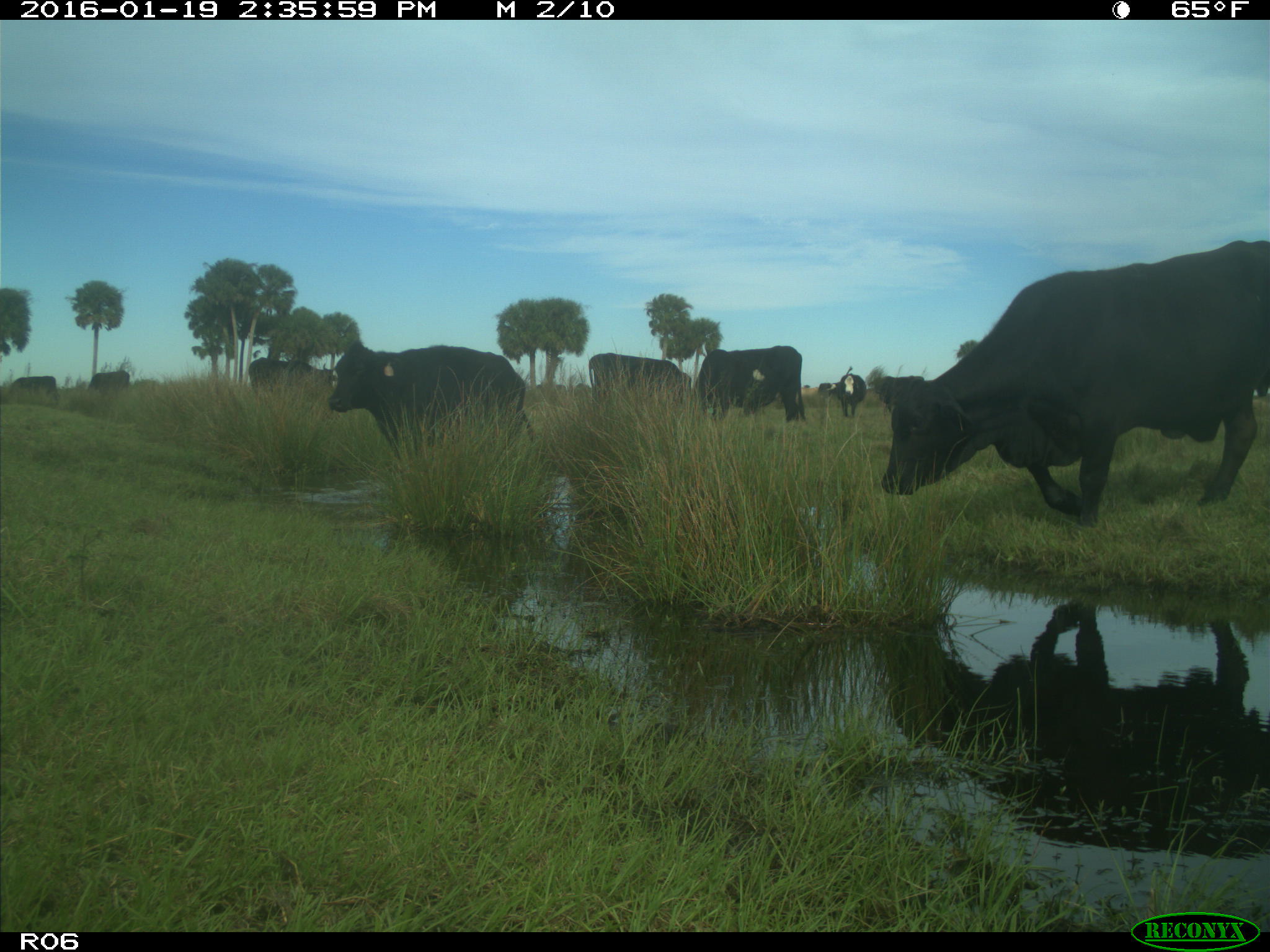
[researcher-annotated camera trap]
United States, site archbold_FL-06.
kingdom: Animalia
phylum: Chordata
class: Mammalia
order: Artiodactyla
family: Bovidae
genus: Bos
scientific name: Bos taurus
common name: domestic cow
Bos taurus (domestic cow).